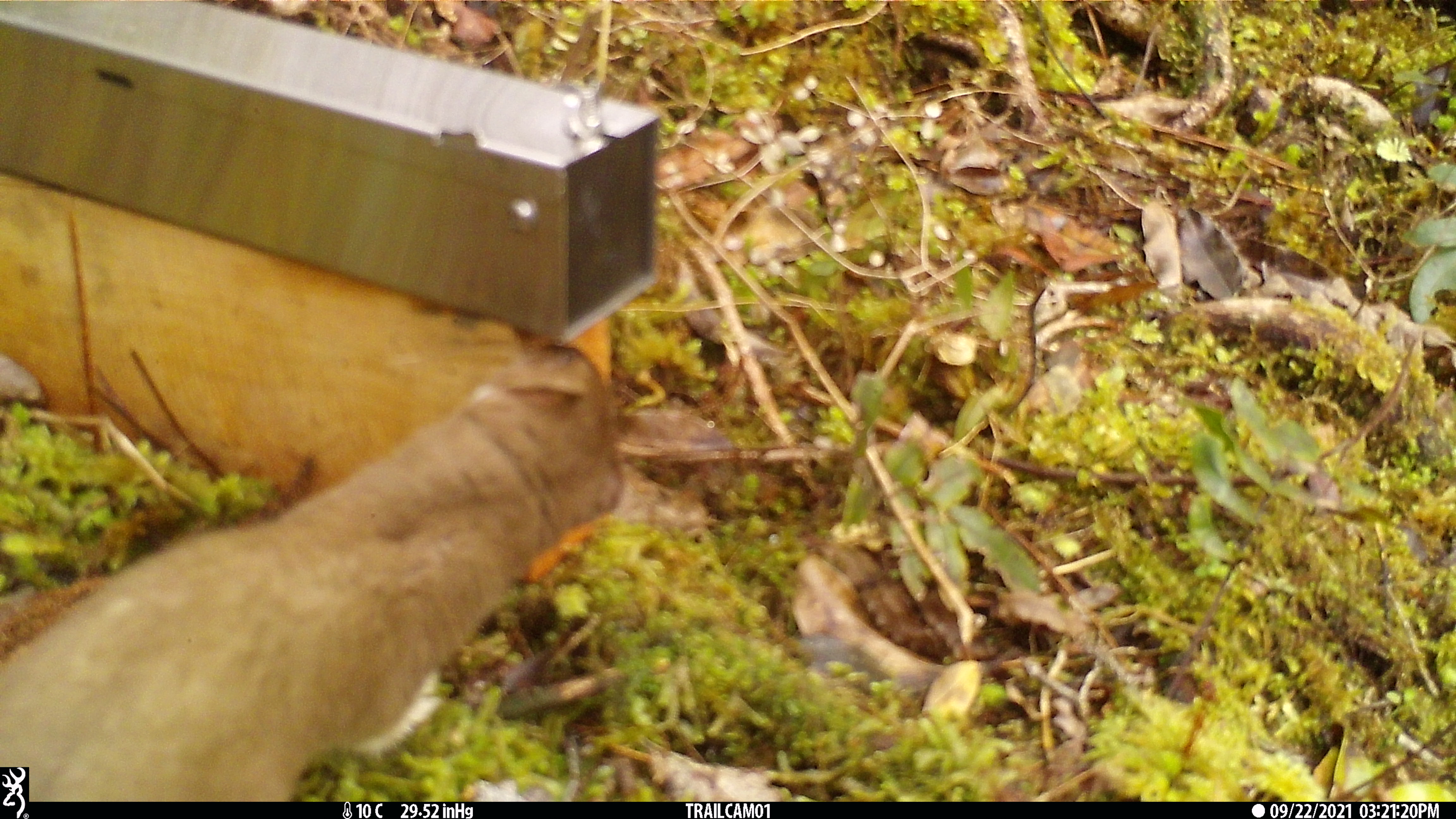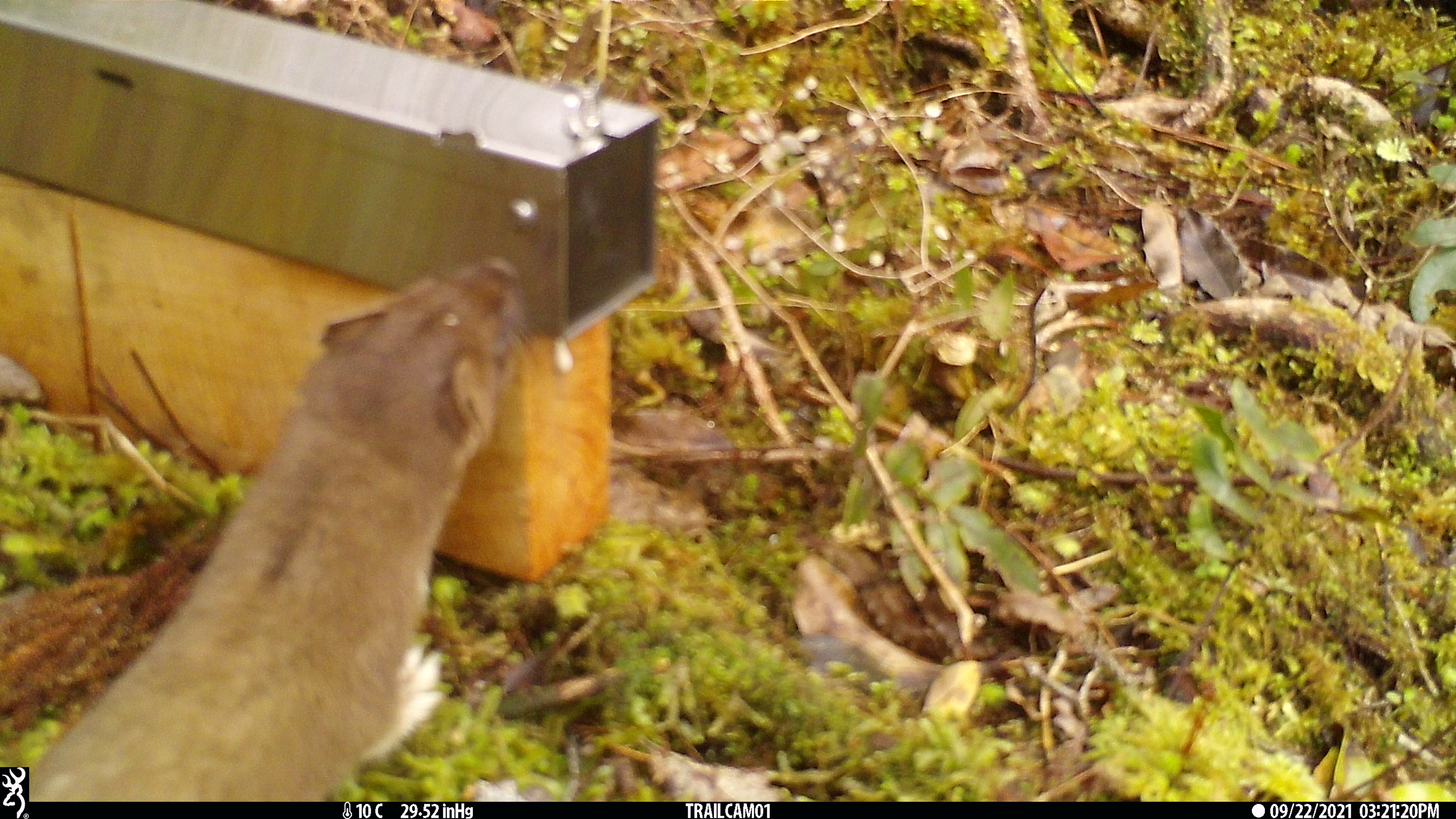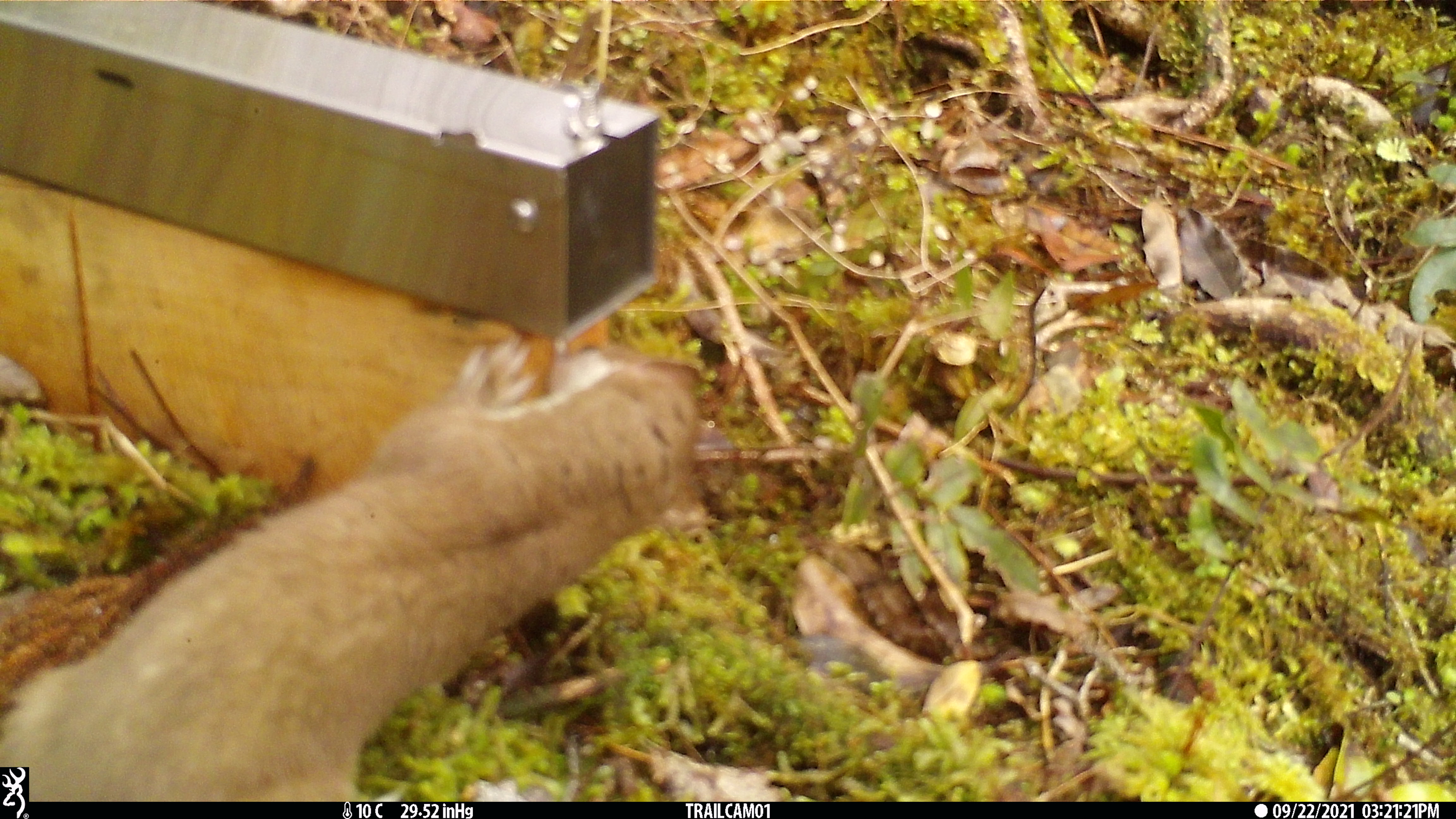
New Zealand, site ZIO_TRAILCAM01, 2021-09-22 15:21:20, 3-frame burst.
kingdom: Animalia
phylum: Chordata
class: Mammalia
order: Carnivora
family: Mustelidae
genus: Mustela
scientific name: Mustela erminea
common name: stoat